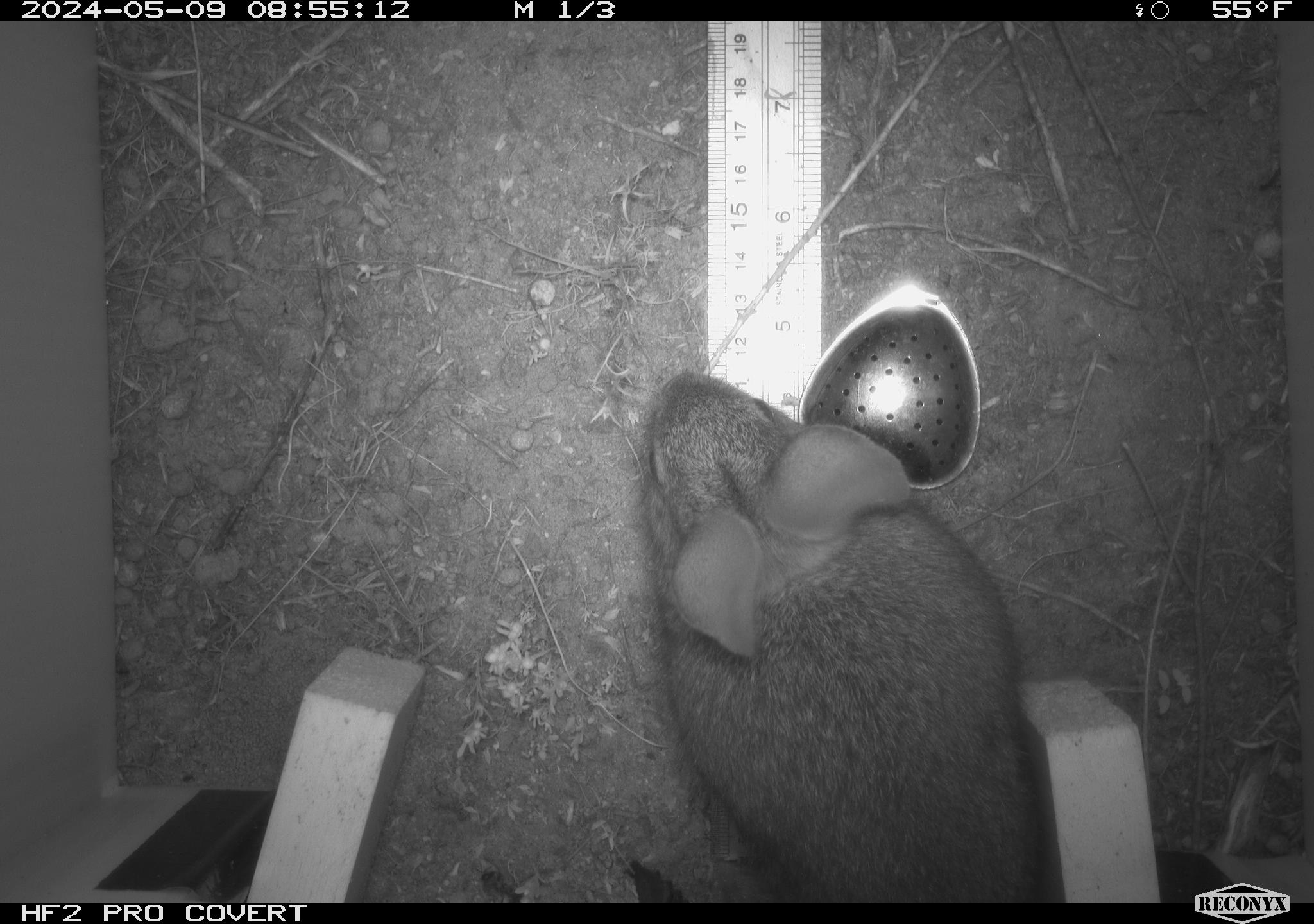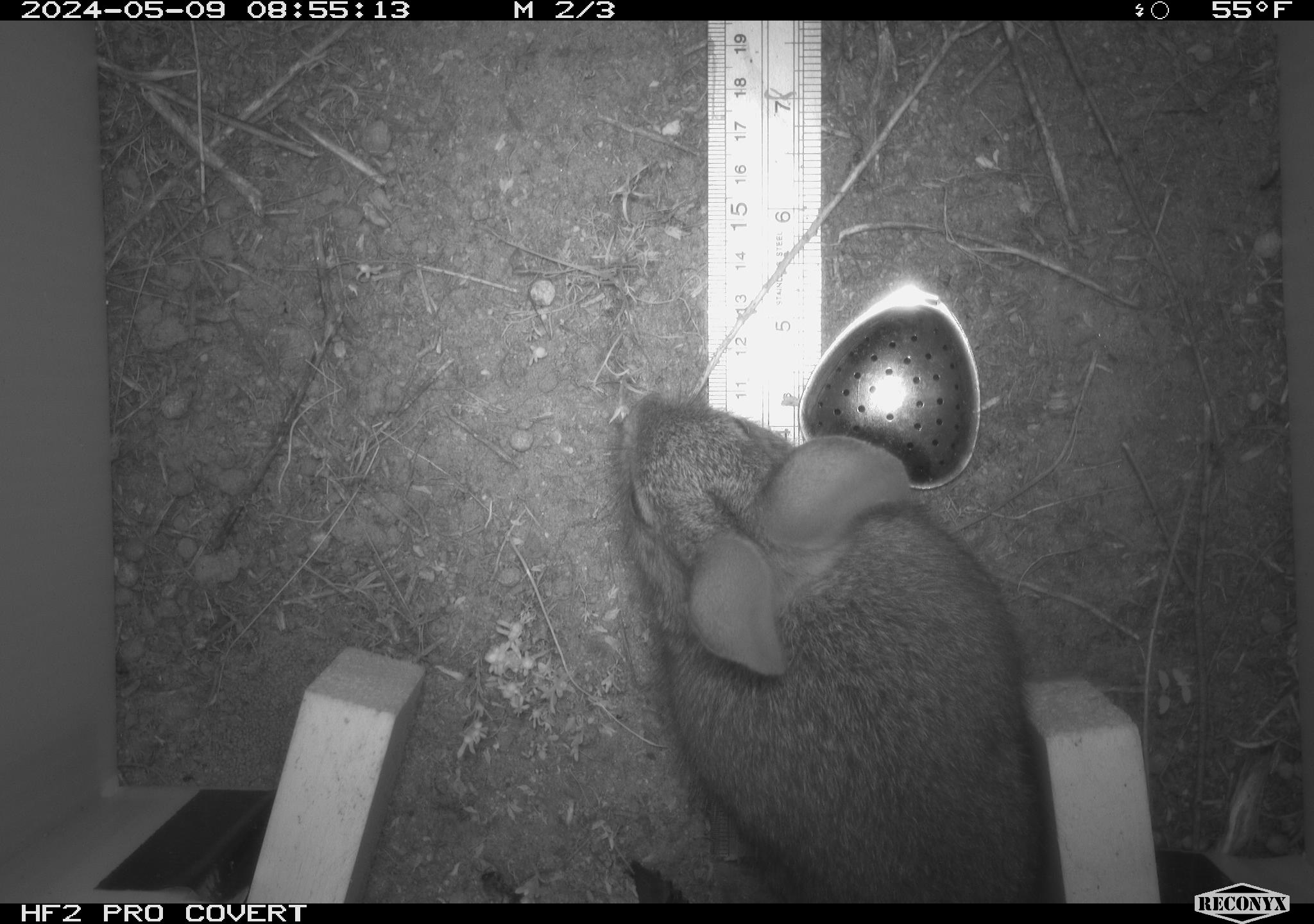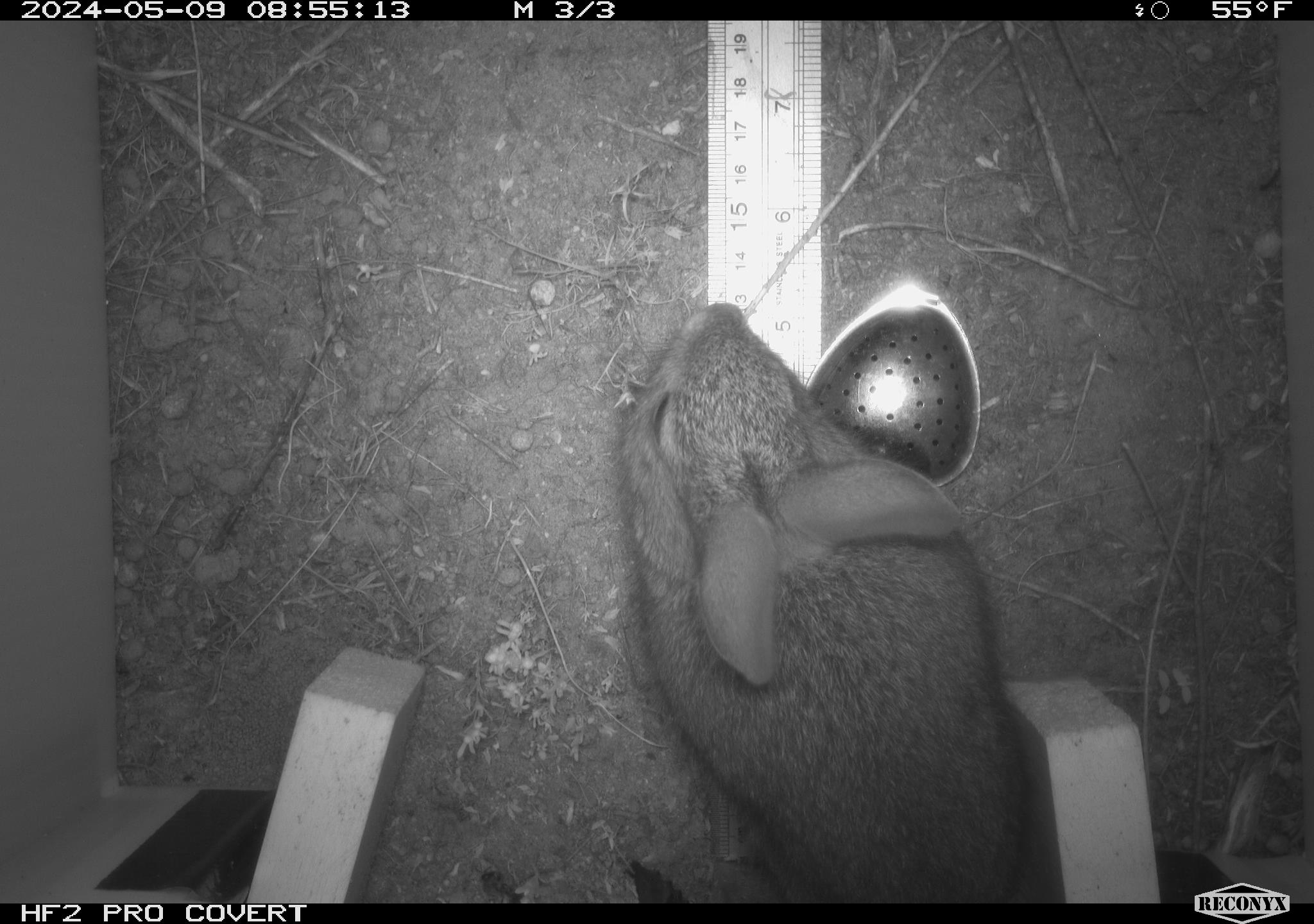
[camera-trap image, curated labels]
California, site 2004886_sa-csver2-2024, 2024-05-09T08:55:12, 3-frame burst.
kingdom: Animalia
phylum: Chordata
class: Mammalia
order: Lagomorpha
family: Leporidae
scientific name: Leporidae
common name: rabbit or hare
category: rabbit and hare family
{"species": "rabbit and hare family (rabbit or hare) (Leporidae)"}